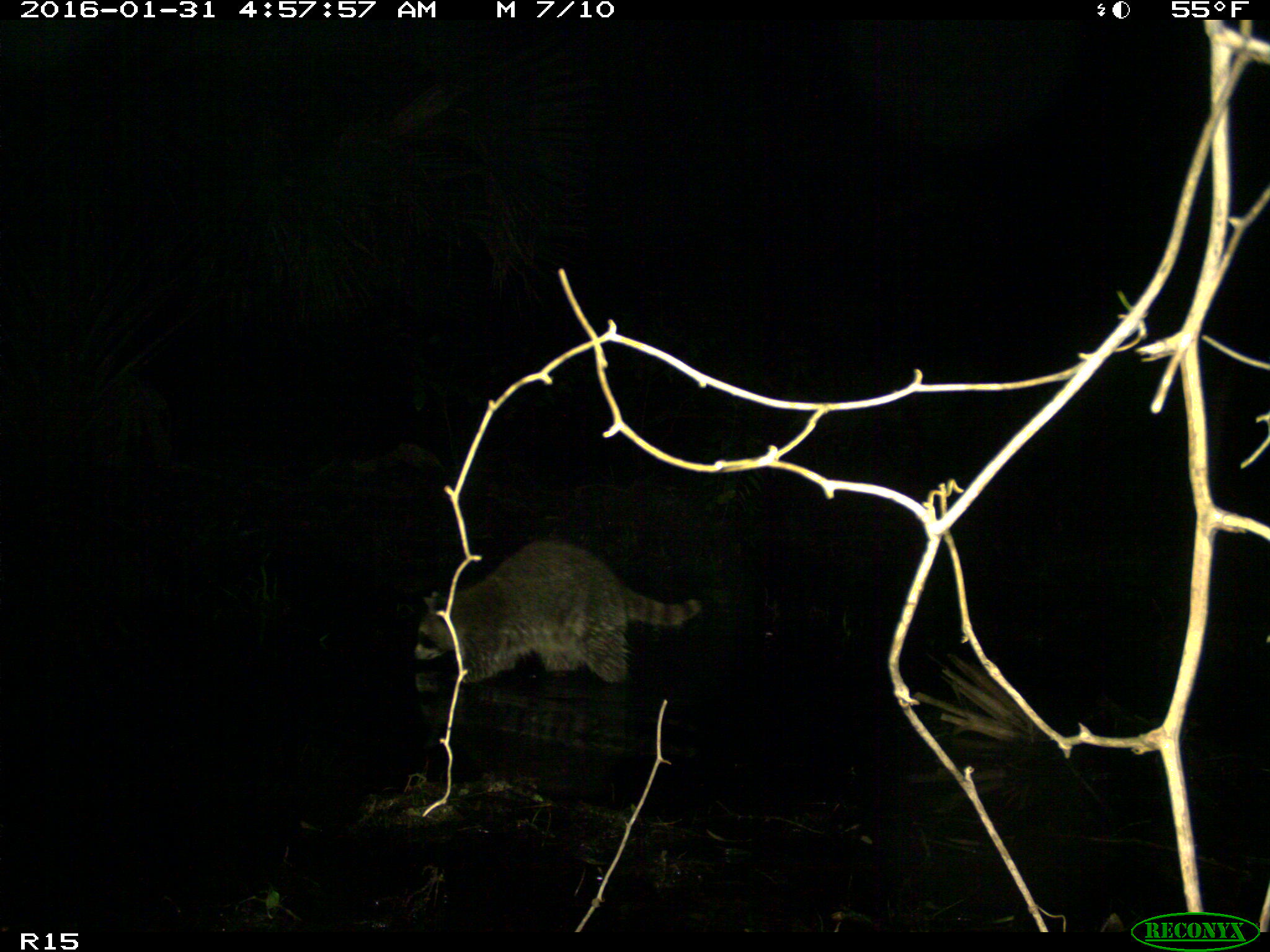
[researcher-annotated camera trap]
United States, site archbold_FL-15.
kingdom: Animalia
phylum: Chordata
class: Mammalia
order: Carnivora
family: Procyonidae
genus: Procyon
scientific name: Procyon lotor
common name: common raccoon